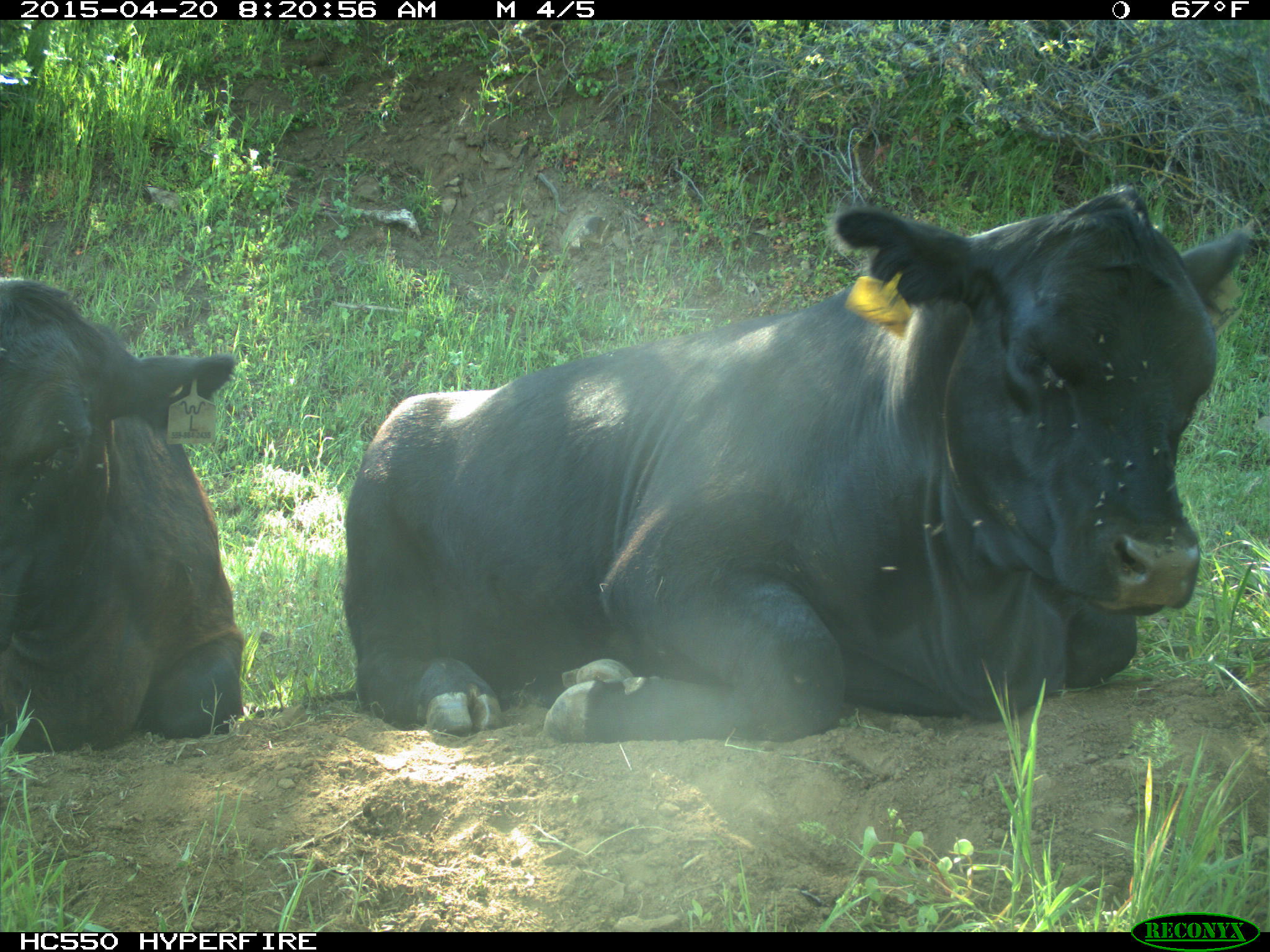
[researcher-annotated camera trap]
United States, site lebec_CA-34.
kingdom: Animalia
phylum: Chordata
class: Mammalia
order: Artiodactyla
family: Bovidae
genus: Bos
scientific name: Bos taurus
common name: domestic cow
Bos taurus (domestic cow).